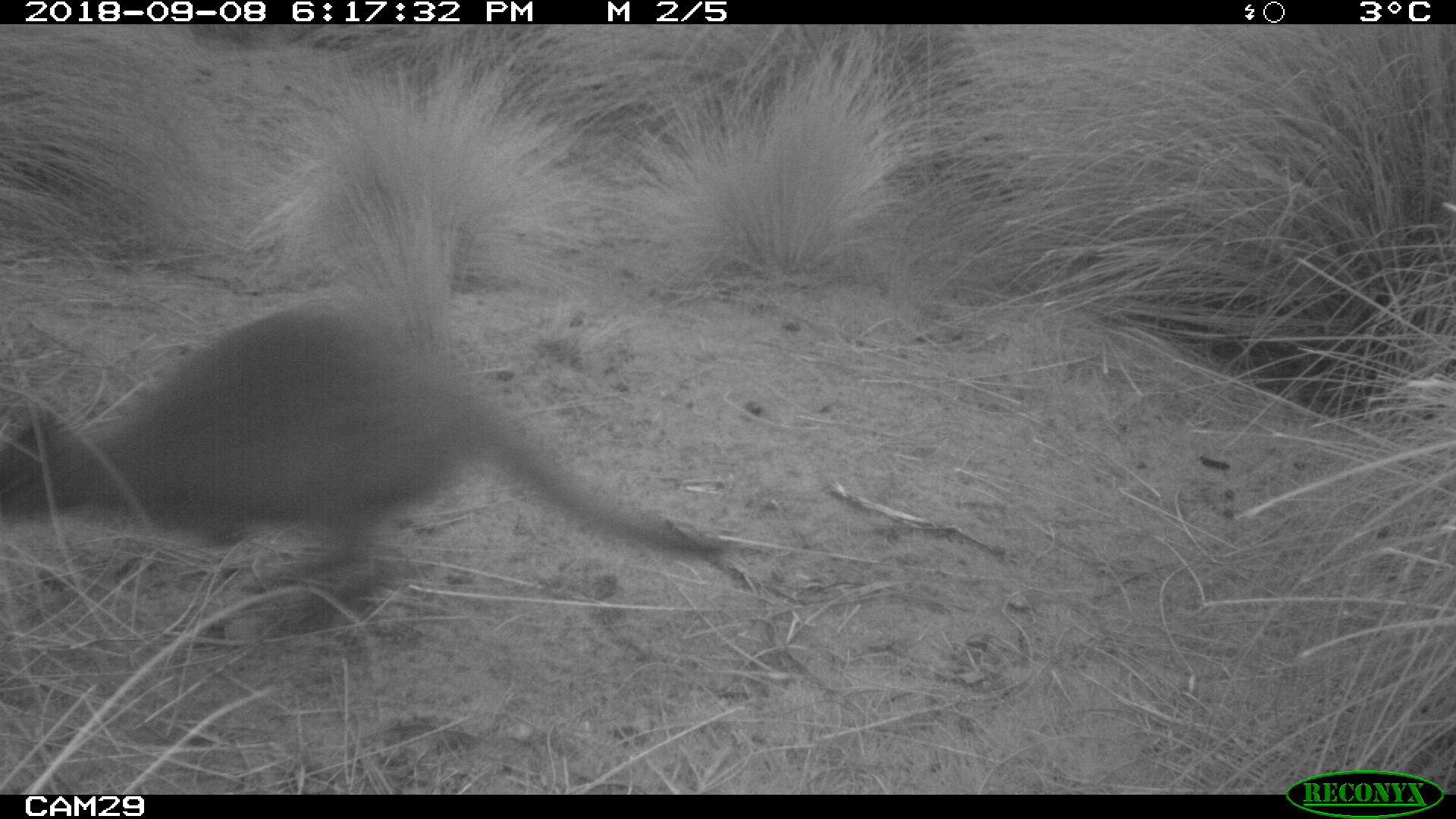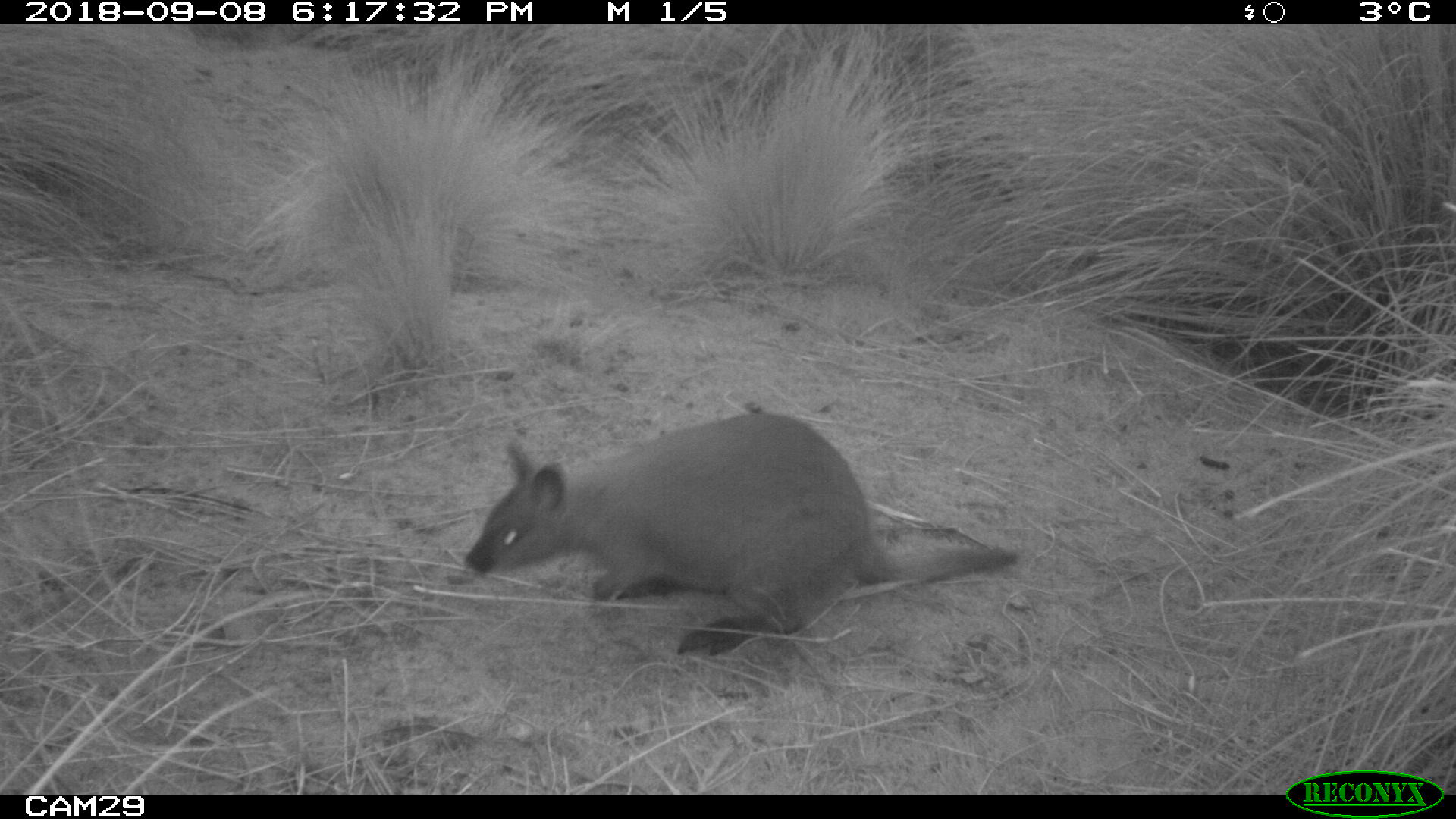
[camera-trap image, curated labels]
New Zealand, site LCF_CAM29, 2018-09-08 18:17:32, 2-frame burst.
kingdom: Animalia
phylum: Chordata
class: Mammalia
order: Diprotodontia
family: Macropodidae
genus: Notamacropus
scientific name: Notamacropus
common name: wallaby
Wallaby (Notamacropus).